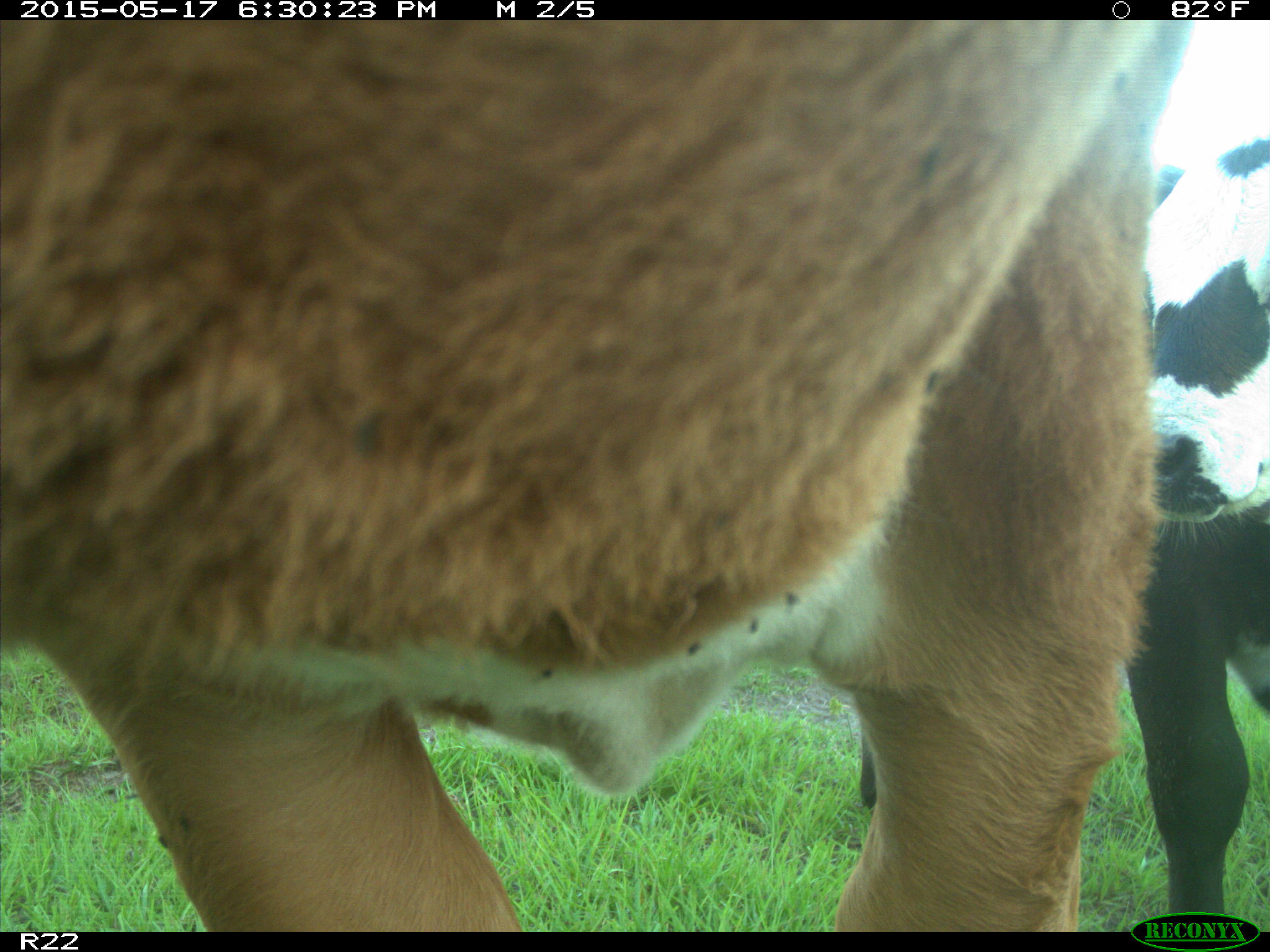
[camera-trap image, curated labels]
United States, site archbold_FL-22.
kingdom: Animalia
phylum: Chordata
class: Mammalia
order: Artiodactyla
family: Bovidae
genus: Bos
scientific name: Bos taurus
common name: domestic cow